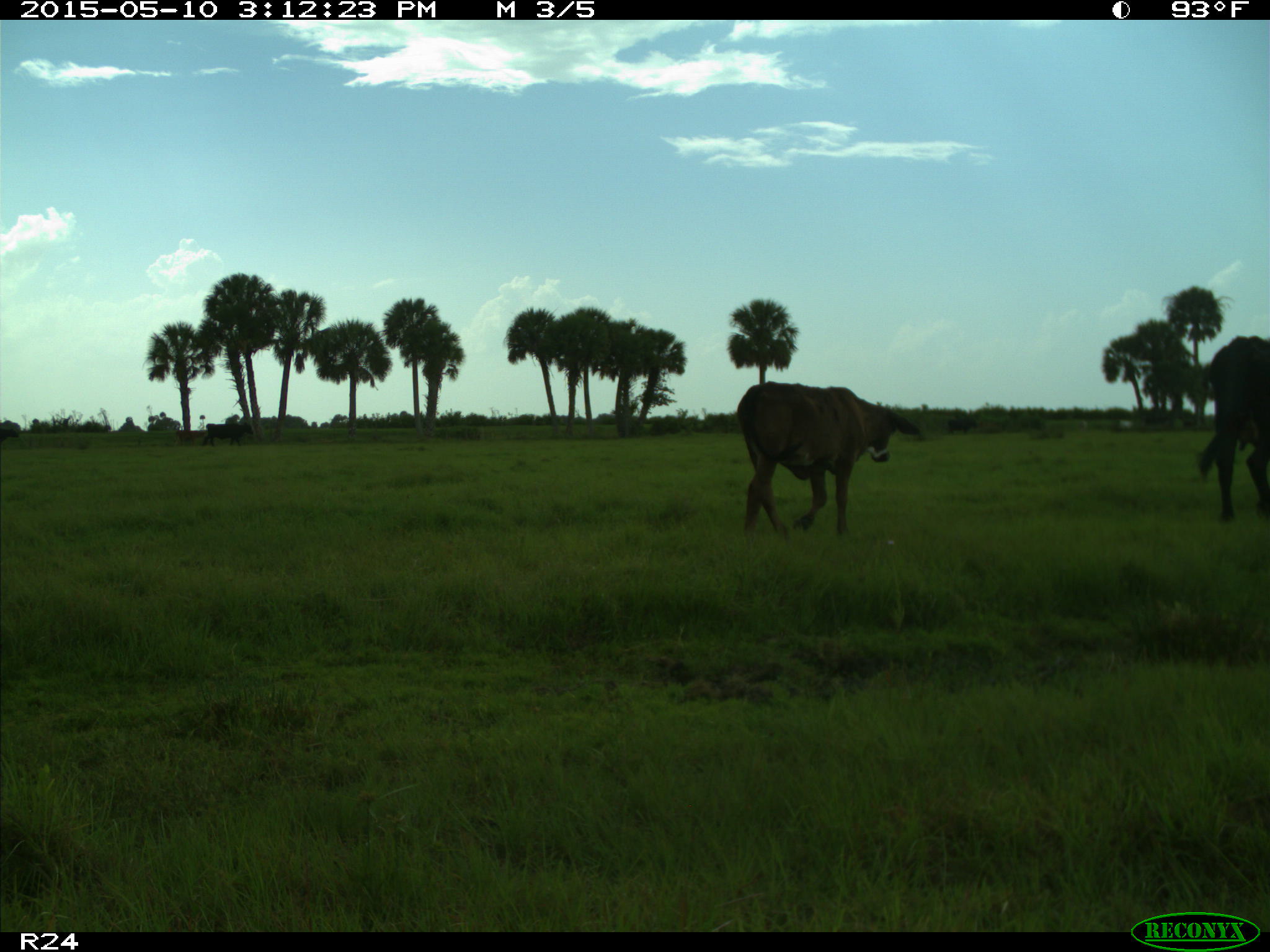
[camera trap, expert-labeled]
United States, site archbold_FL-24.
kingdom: Animalia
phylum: Chordata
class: Mammalia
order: Artiodactyla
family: Bovidae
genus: Bos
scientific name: Bos taurus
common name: domestic cow